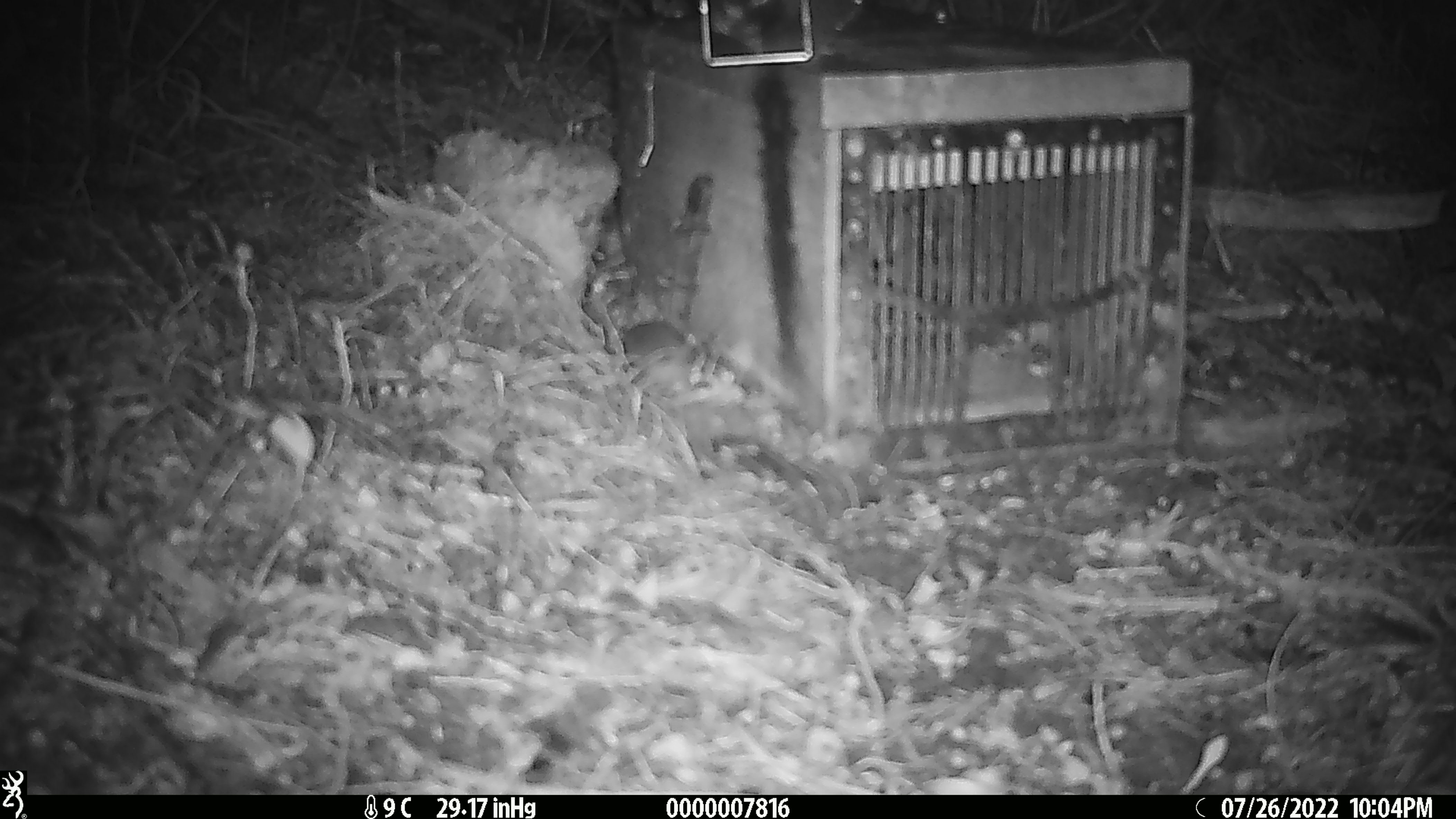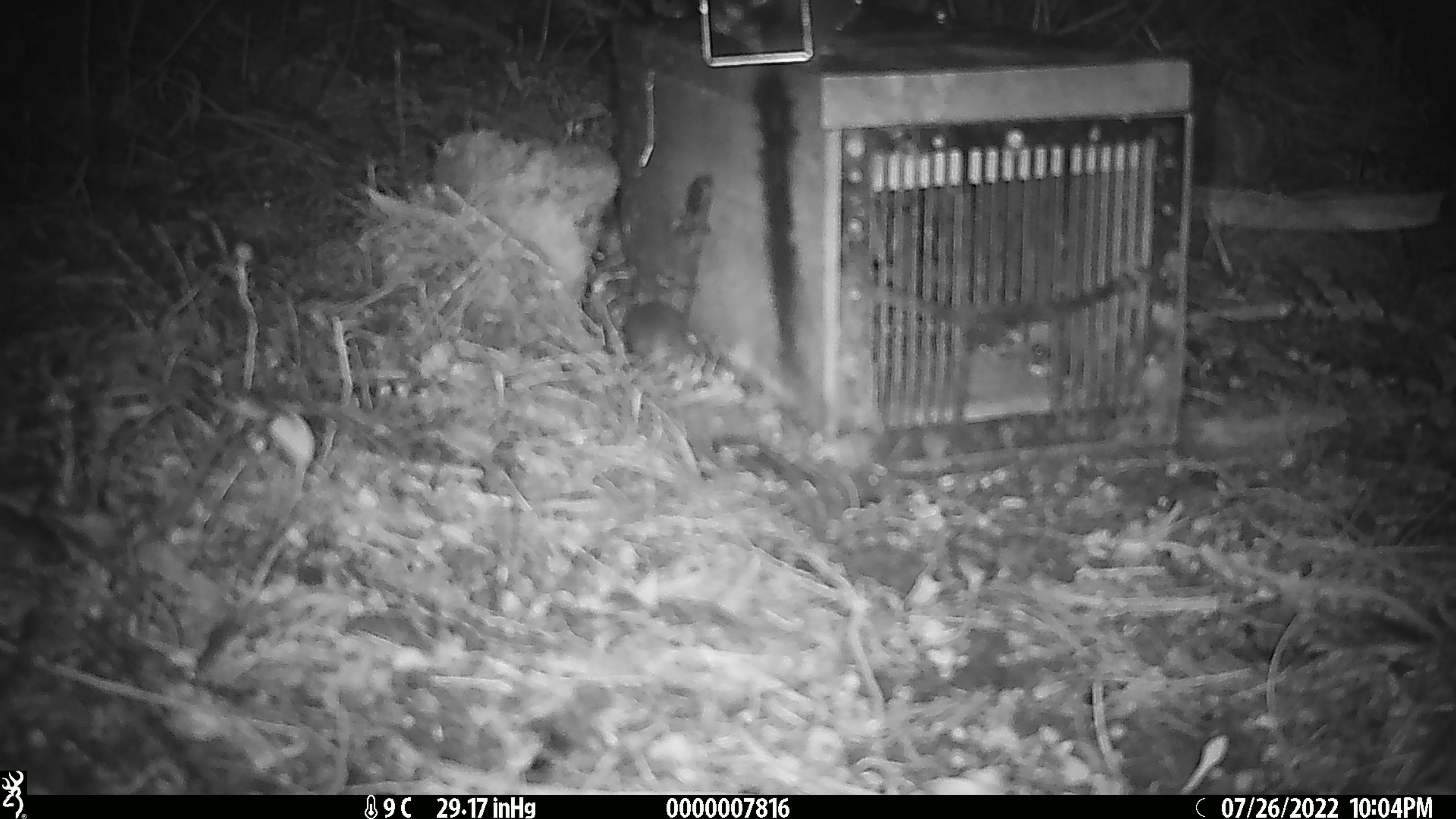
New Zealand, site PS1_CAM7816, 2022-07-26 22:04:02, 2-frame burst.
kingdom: Animalia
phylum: Chordata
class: Mammalia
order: Rodentia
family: Muridae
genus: Mus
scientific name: Mus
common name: mouse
Mouse (Mus).